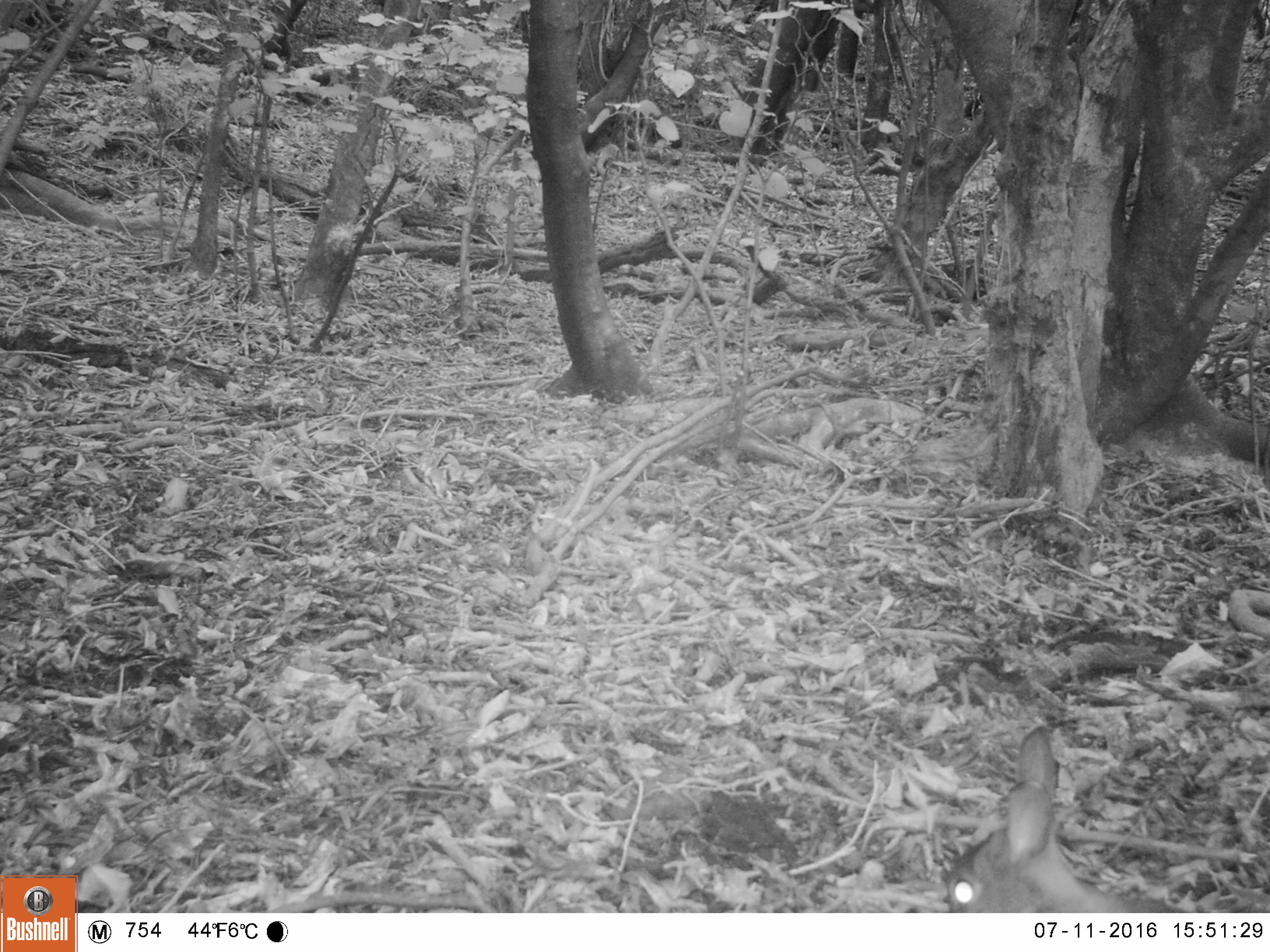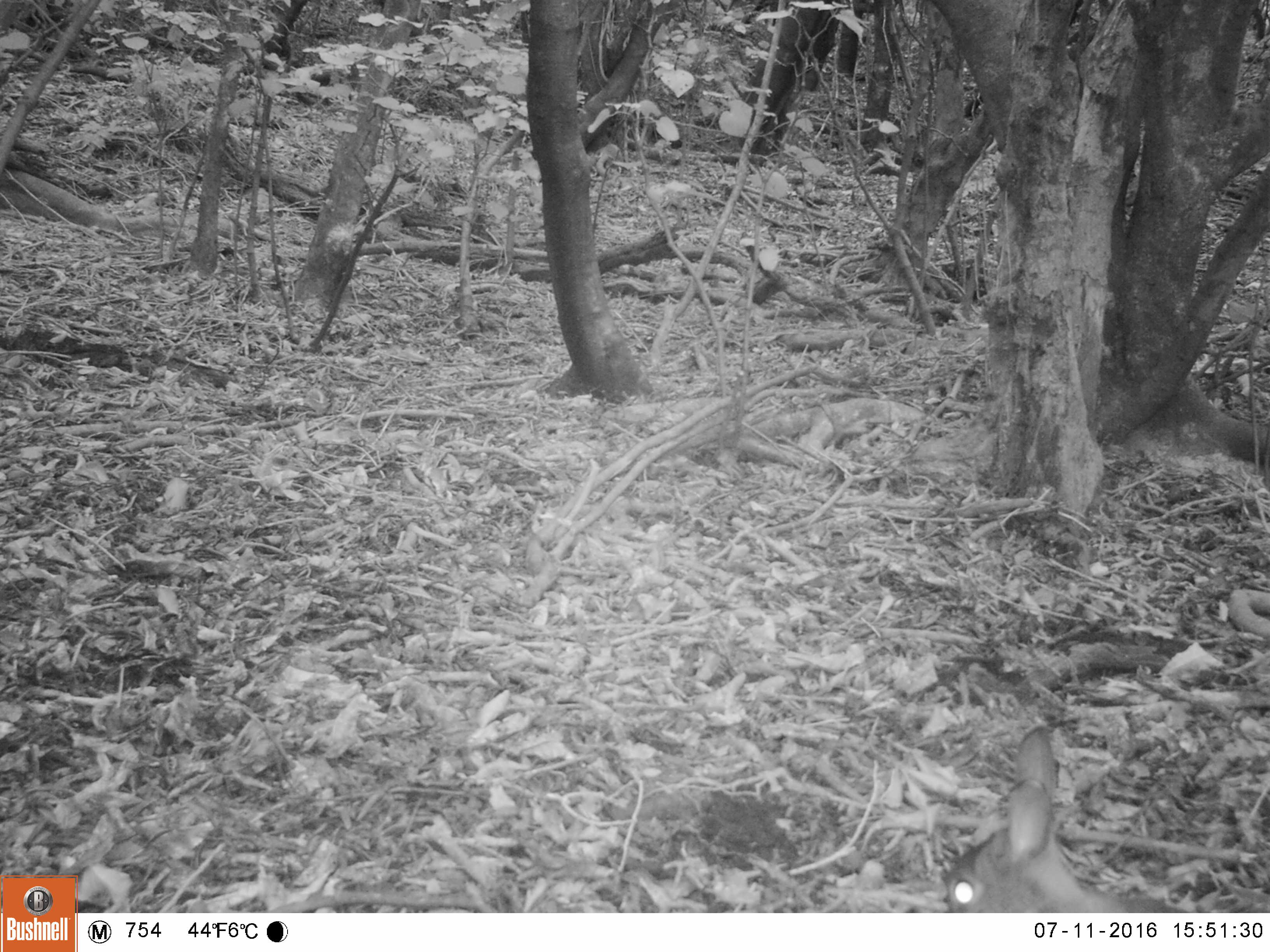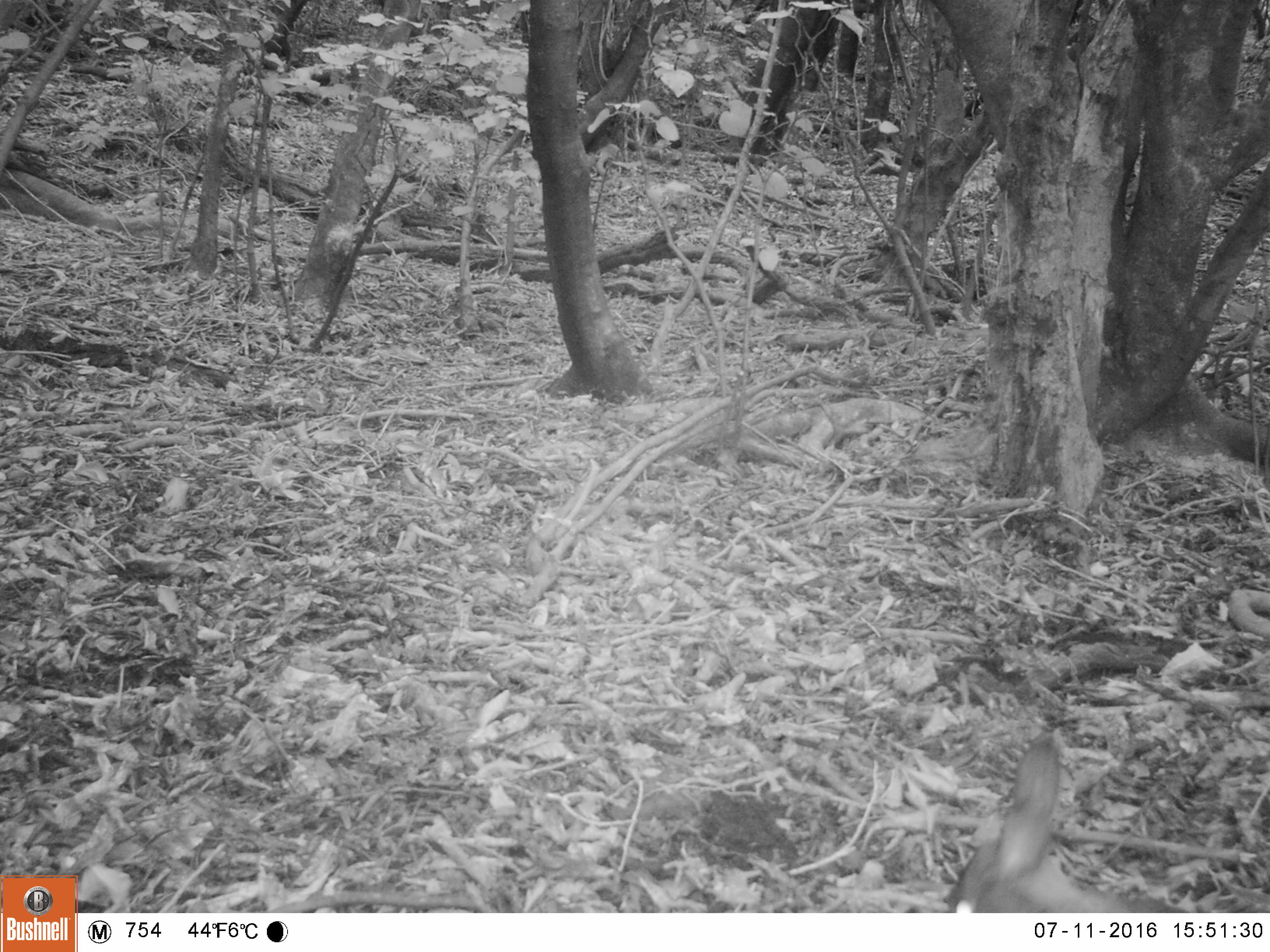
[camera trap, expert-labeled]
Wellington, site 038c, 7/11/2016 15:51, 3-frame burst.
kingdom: Animalia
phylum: Chordata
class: Mammalia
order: Lagomorpha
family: Leporidae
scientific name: Leporidae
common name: rabbit